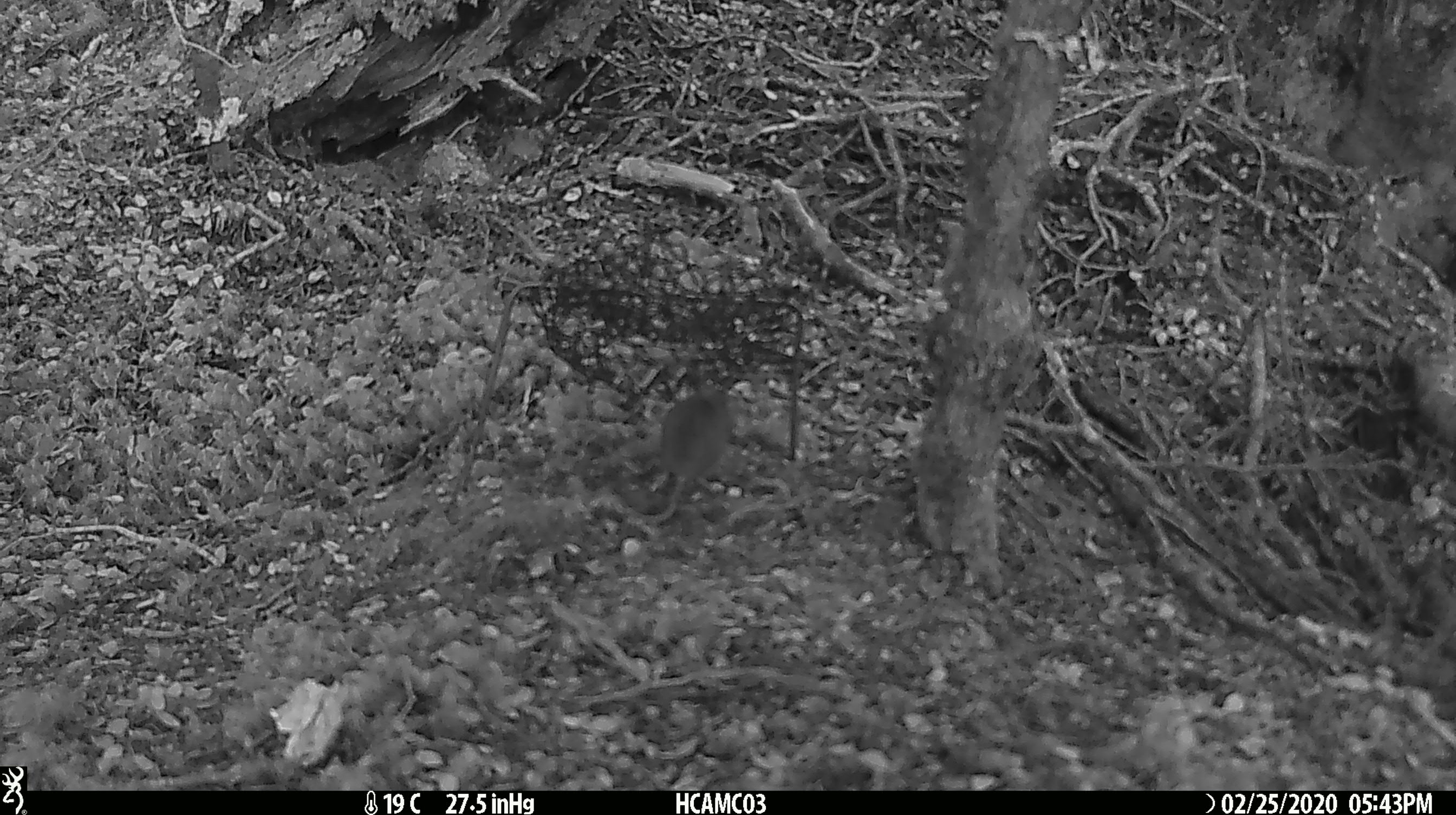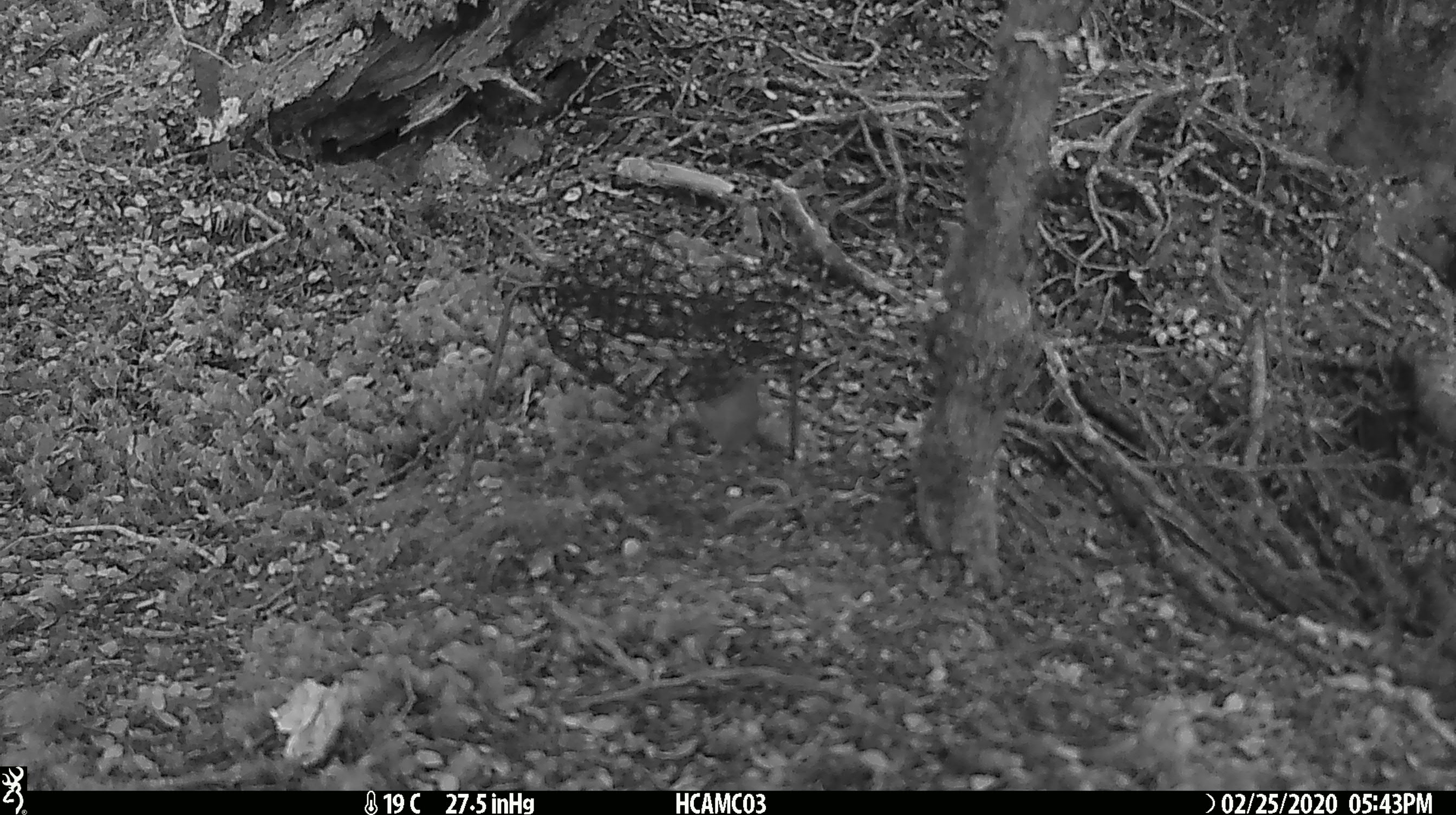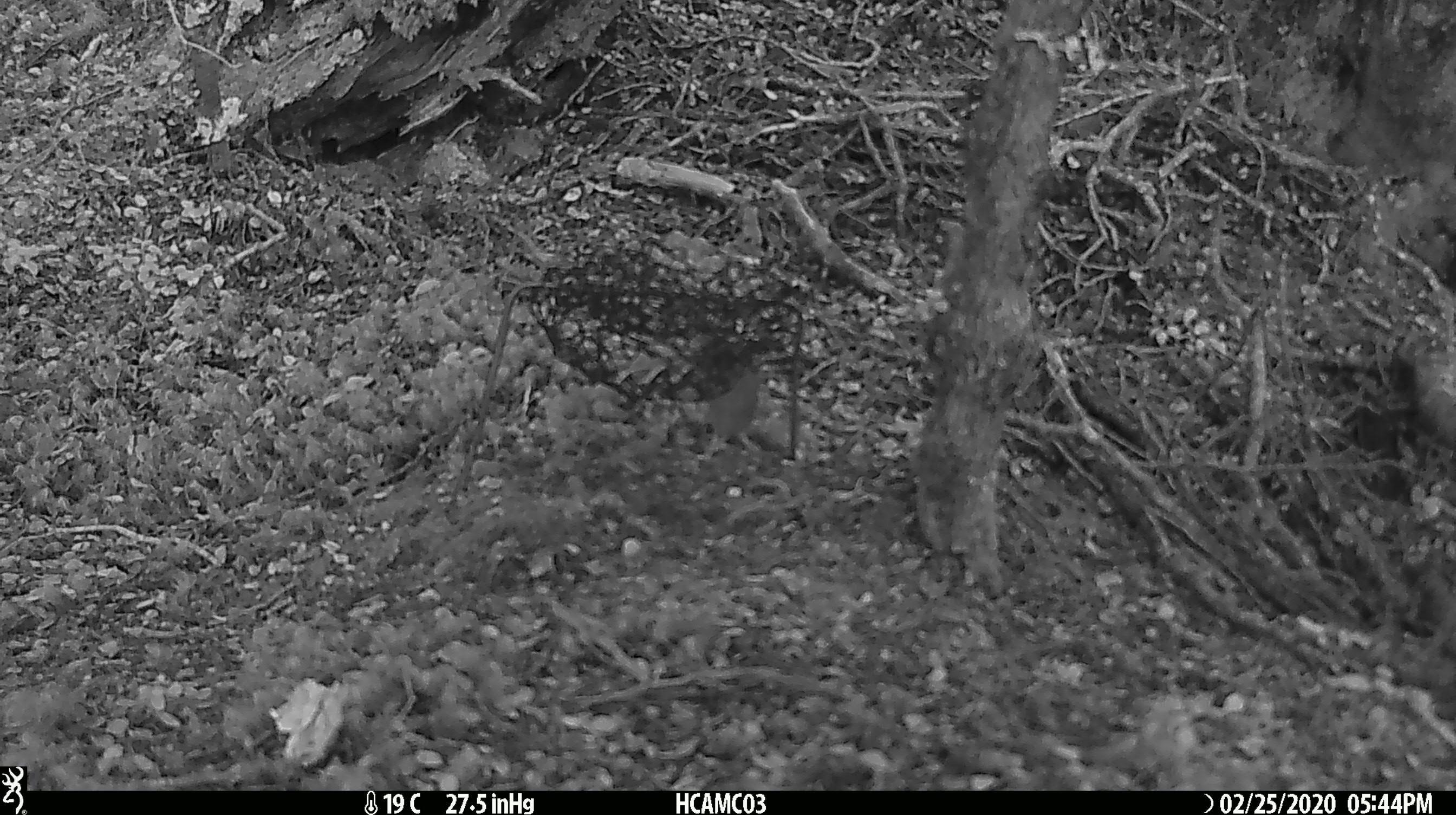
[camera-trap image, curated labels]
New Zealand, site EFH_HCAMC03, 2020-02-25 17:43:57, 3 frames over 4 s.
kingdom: Animalia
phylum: Chordata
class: Mammalia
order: Rodentia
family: Muridae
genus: Mus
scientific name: Mus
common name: mouse